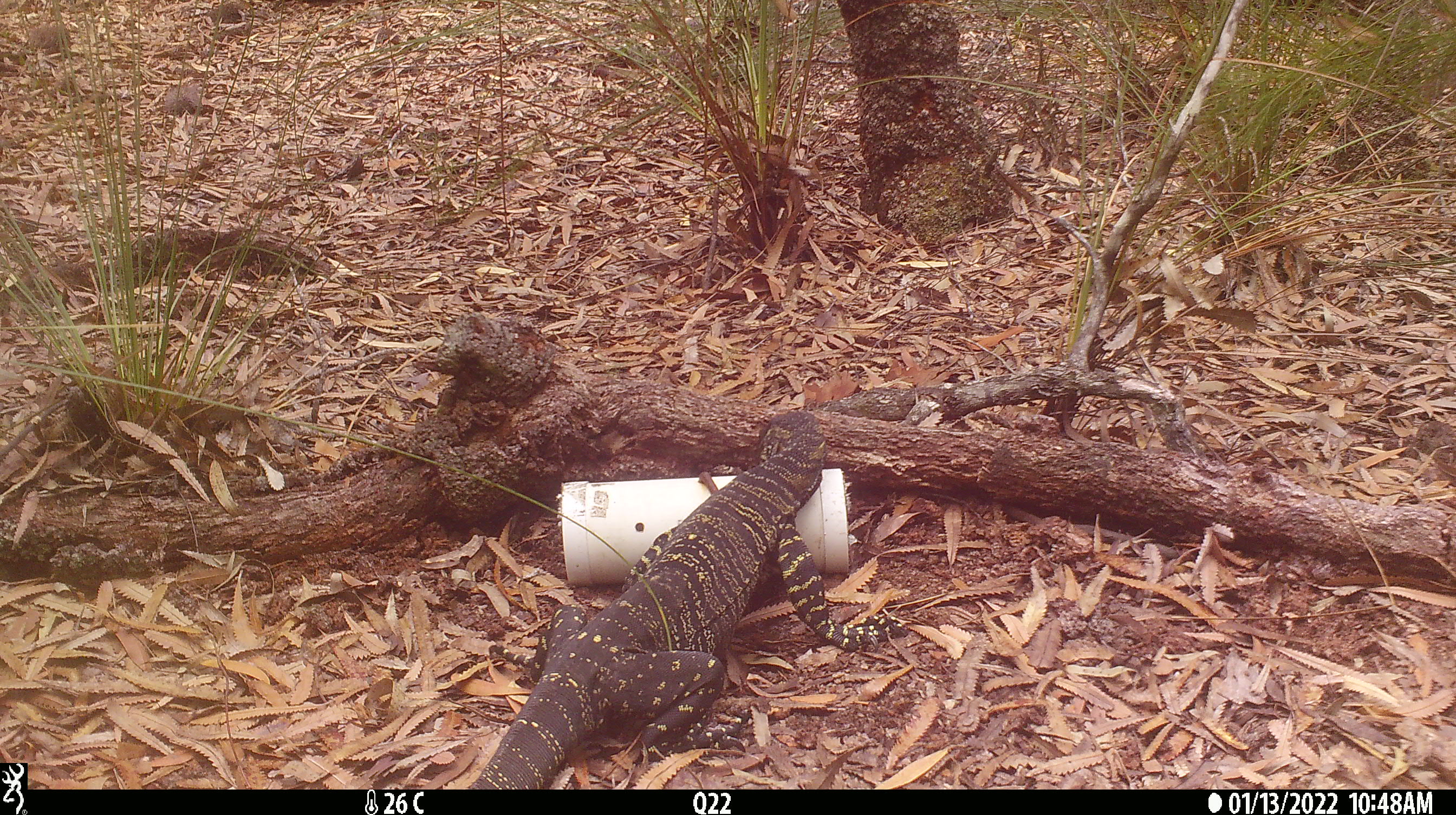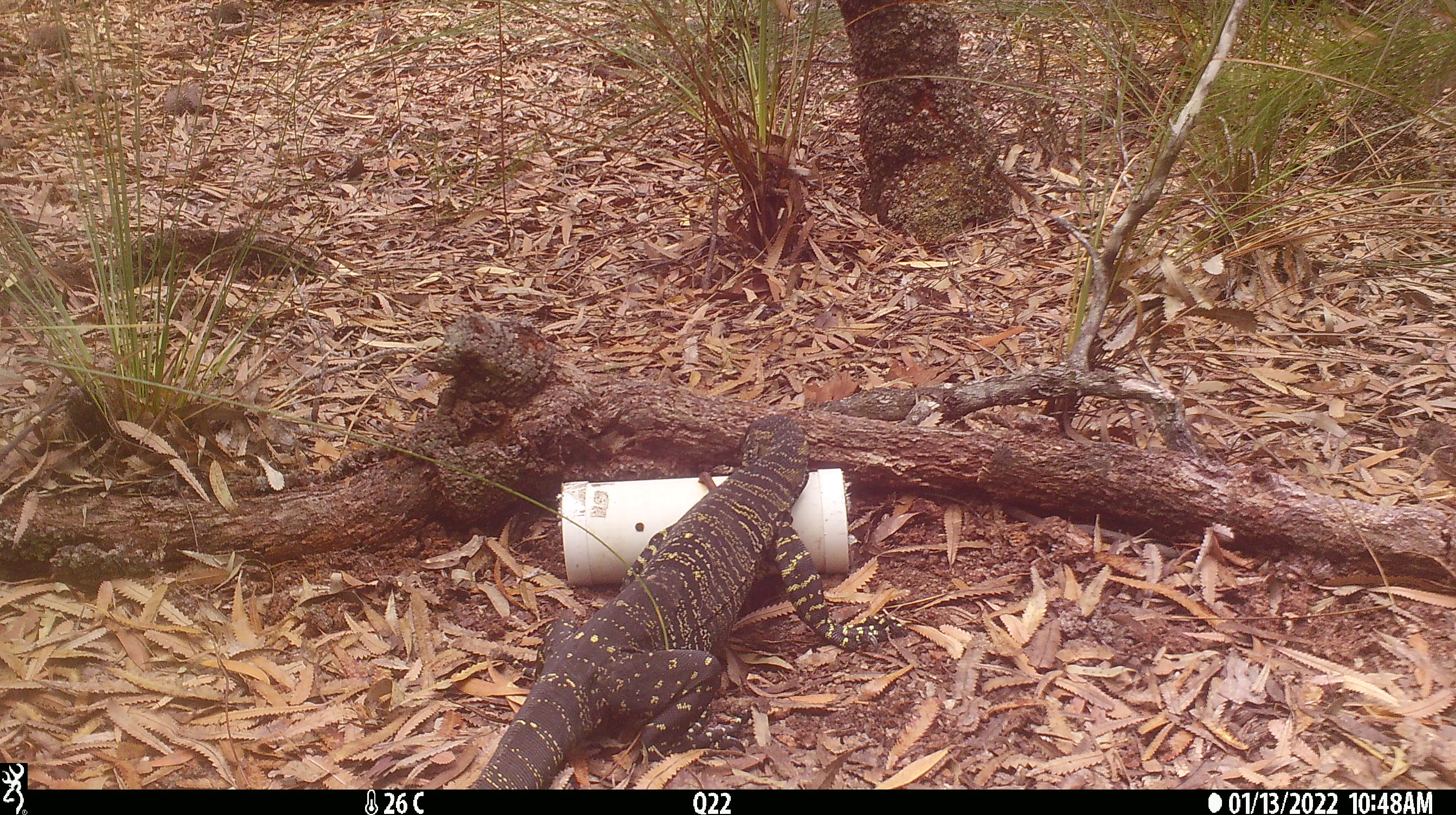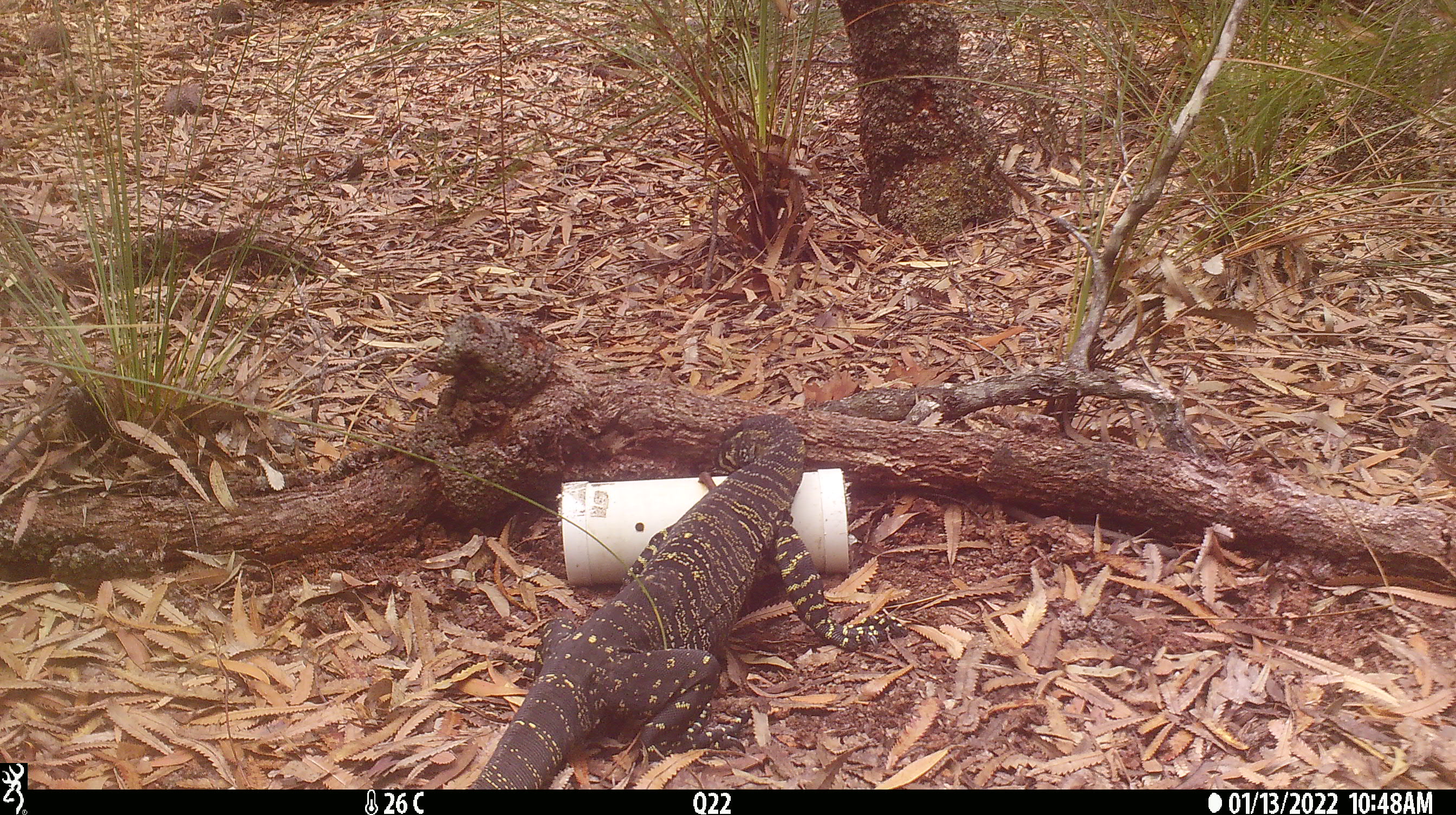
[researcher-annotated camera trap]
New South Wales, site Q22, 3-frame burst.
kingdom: Animalia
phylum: Chordata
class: Reptilia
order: Squamata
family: Varanidae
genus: Varanus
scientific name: Varanus varius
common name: lace monitor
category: goanna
Goanna (lace monitor) (Varanus varius).